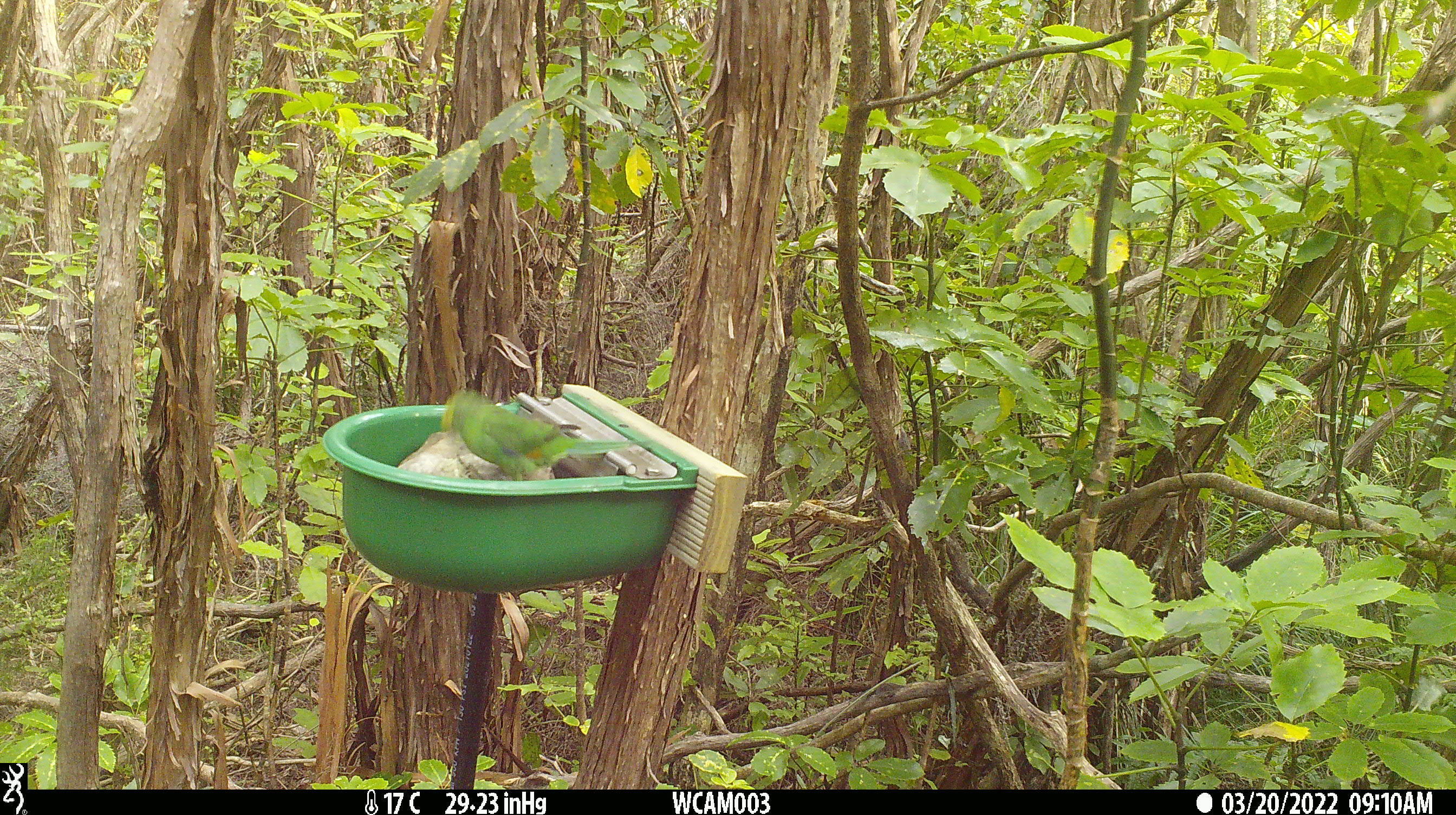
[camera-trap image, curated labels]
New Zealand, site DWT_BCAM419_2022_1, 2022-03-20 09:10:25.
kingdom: Animalia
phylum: Chordata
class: Aves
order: Psittaciformes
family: Psittaculidae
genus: Cyanoramphus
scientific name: Cyanoramphus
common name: parakeet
Parakeet (Cyanoramphus).